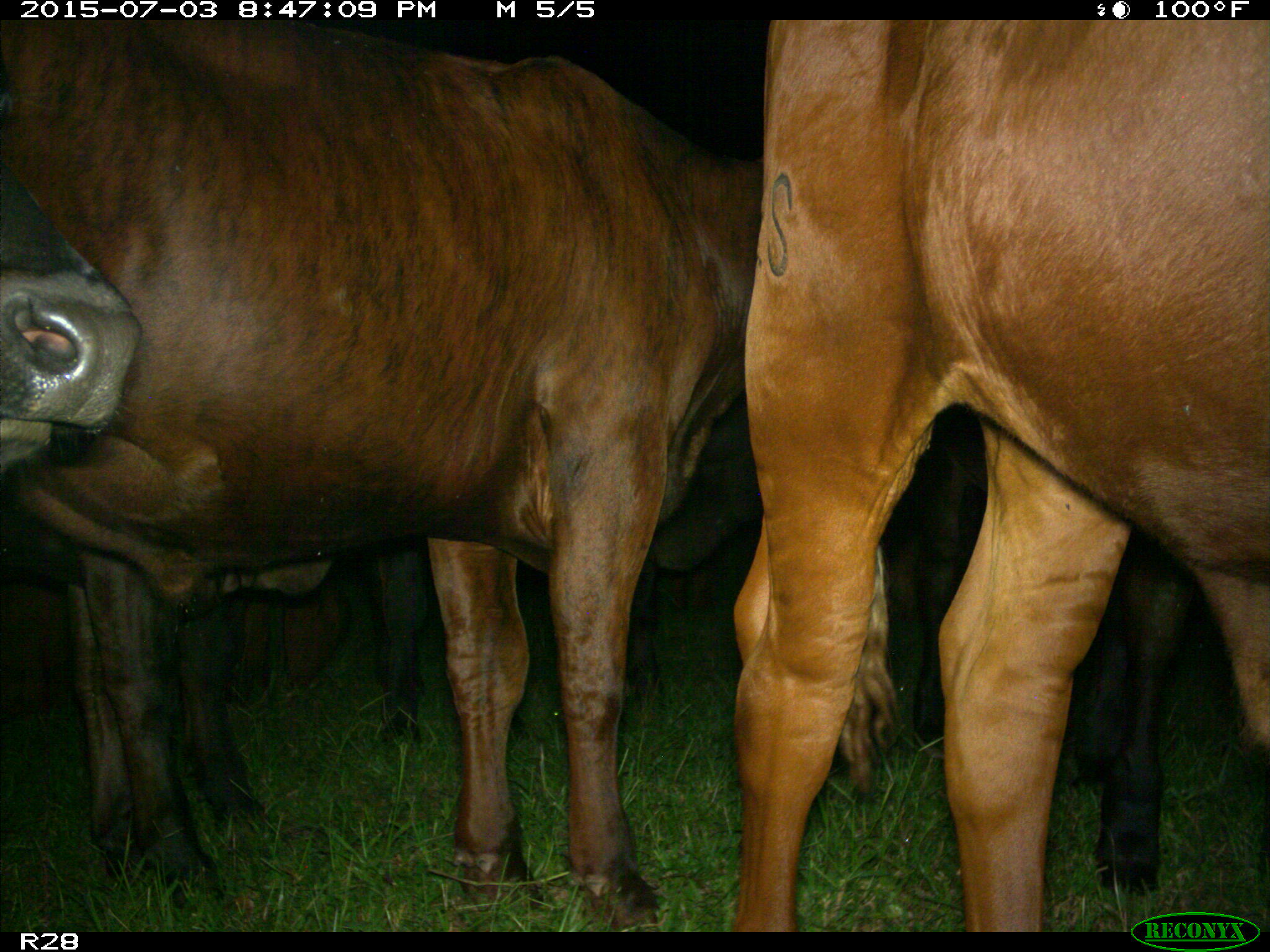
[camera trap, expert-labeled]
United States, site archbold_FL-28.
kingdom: Animalia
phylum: Chordata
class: Mammalia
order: Artiodactyla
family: Bovidae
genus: Bos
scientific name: Bos taurus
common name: domestic cow